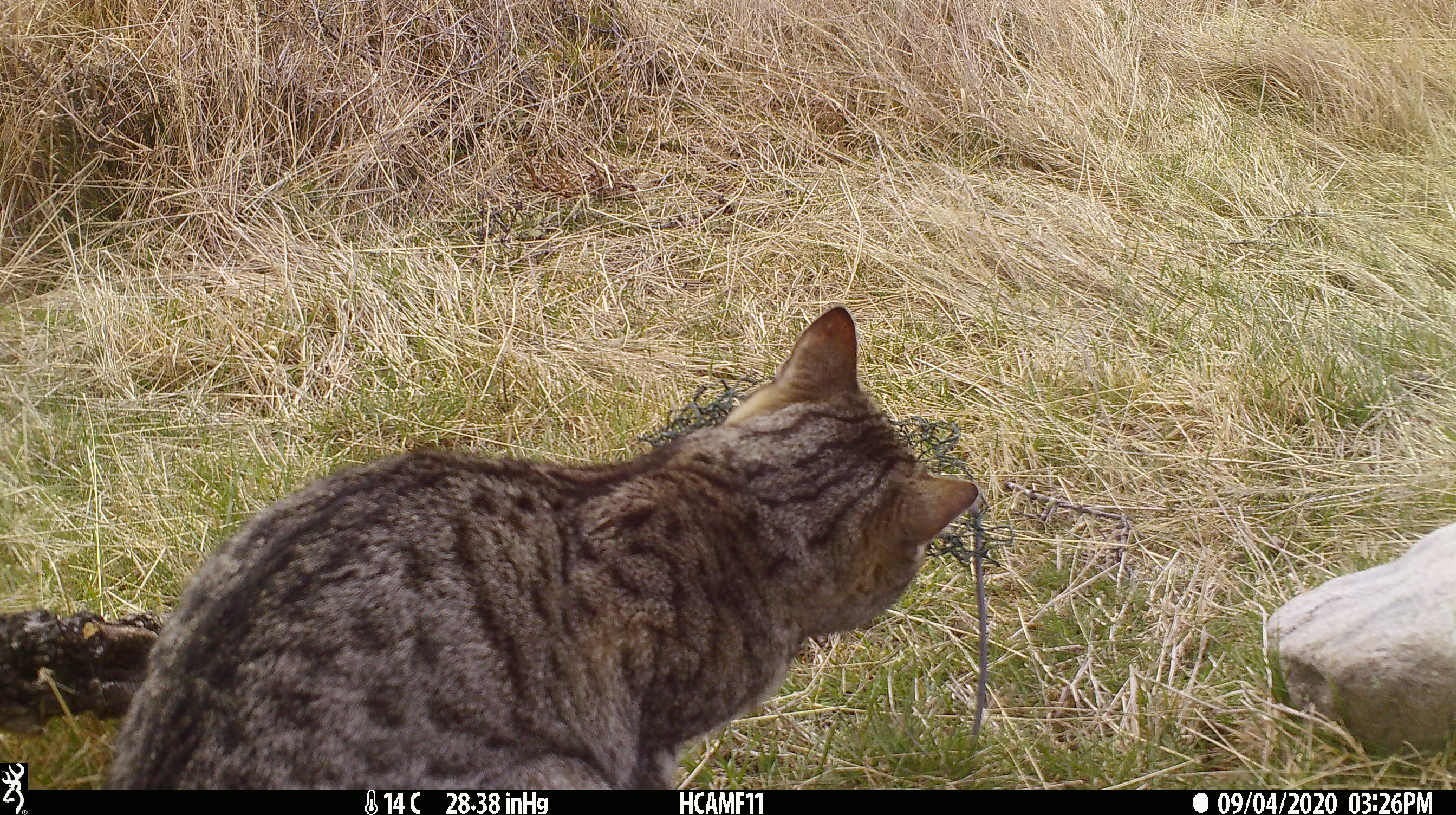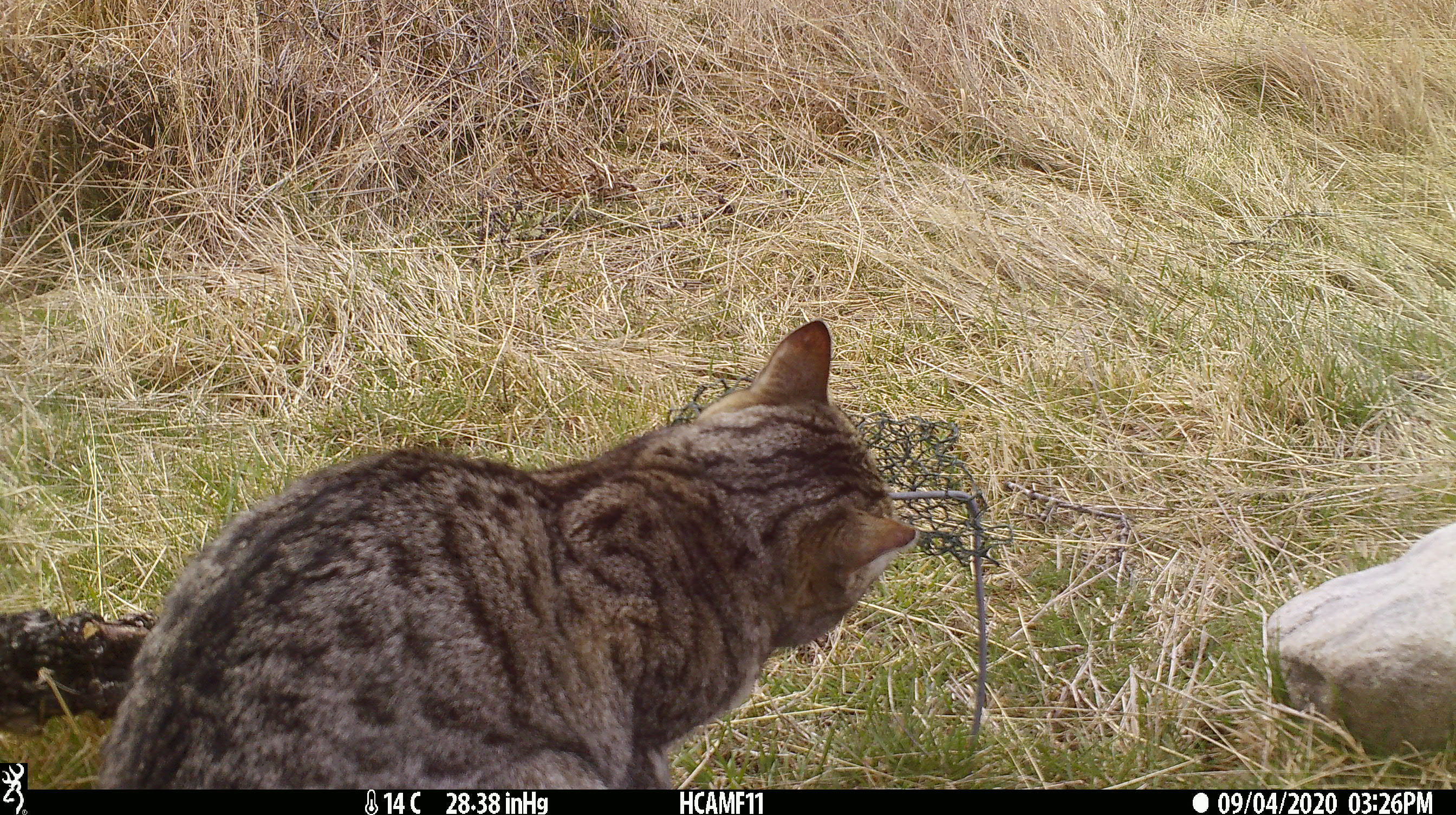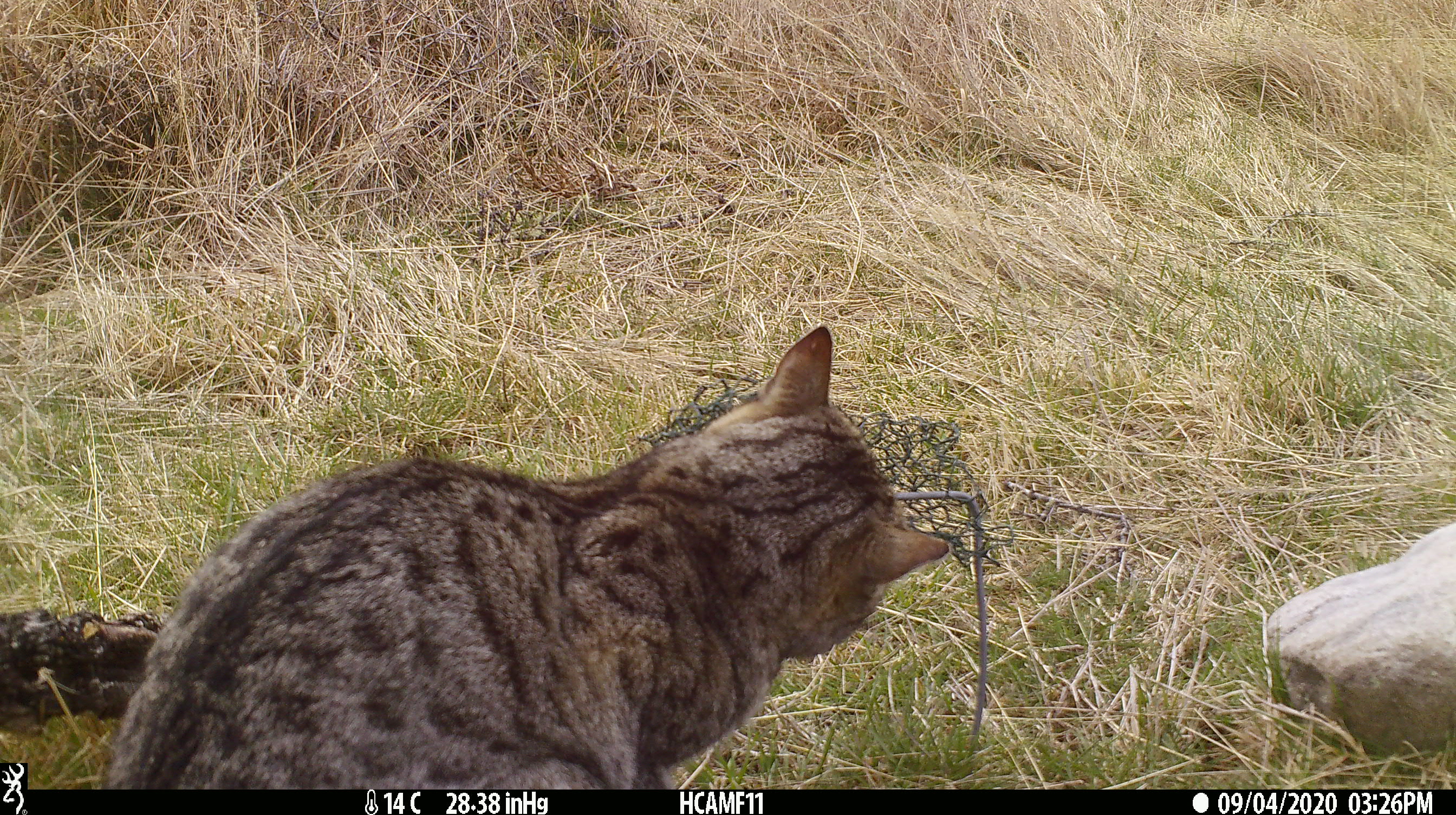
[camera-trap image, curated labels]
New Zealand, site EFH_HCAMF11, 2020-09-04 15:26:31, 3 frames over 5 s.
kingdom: Animalia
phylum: Chordata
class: Mammalia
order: Carnivora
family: Felidae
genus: Felis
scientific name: Felis catus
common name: domestic cat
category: cat